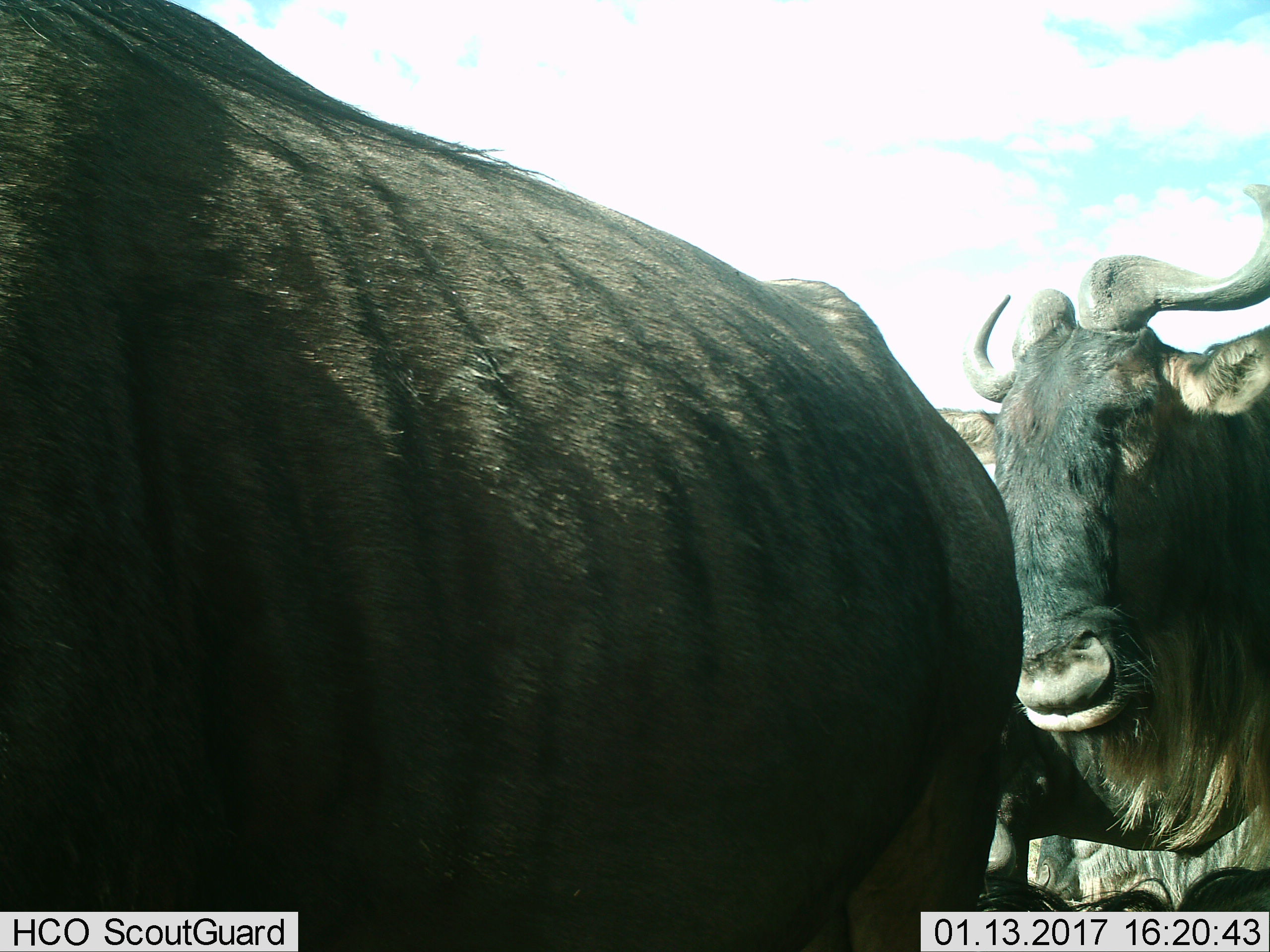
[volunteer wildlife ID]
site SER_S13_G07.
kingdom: Animalia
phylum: Chordata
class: Mammalia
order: Artiodactyla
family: Bovidae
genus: Connochaetes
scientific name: Connochaetes taurinus taurinus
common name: blue wildebeest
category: wildebeestblue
Wildebeestblue (blue wildebeest) (Connochaetes taurinus taurinus), count 3. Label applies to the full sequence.